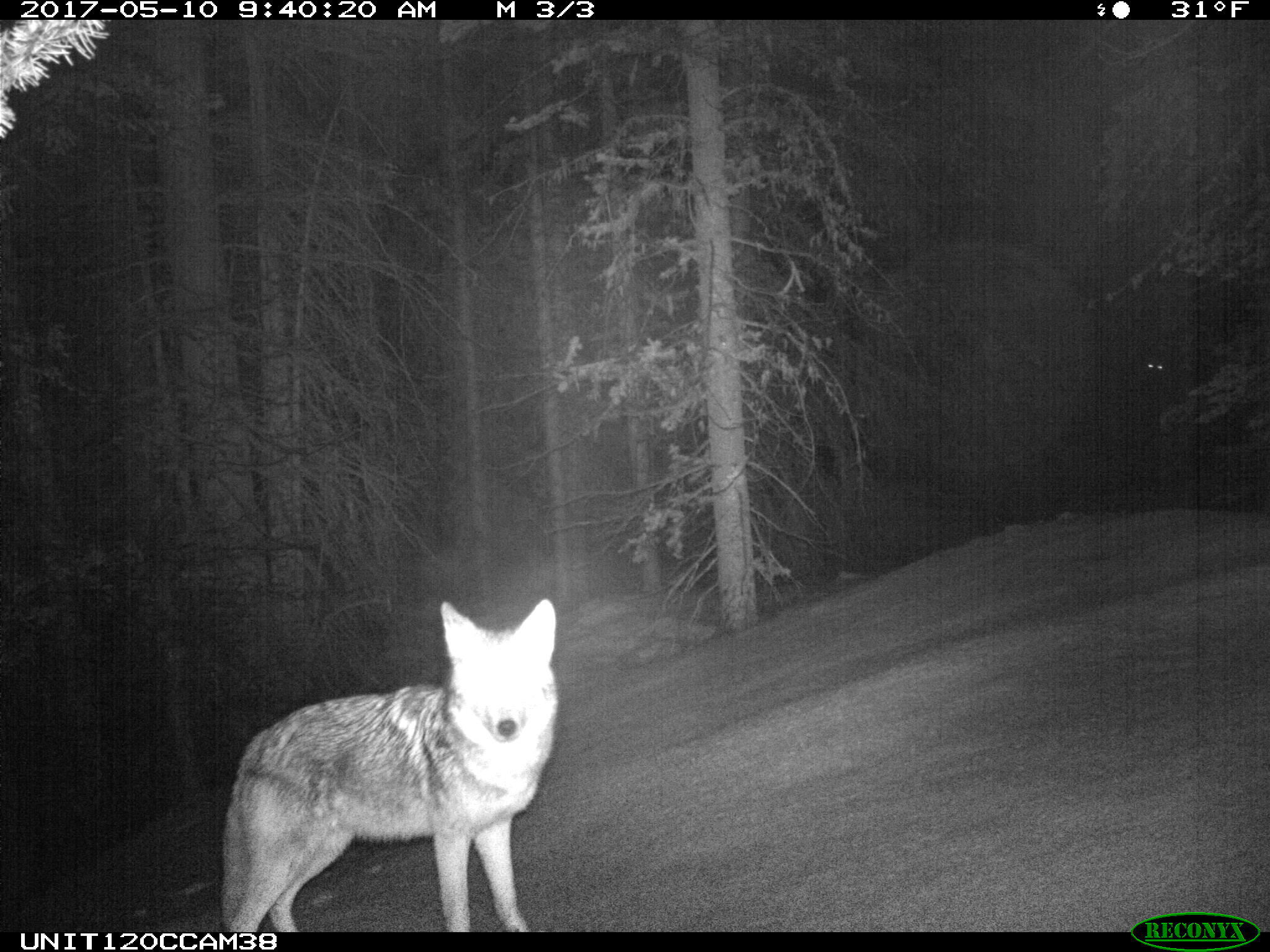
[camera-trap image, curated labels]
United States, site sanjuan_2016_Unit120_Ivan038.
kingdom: Animalia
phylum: Chordata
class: Mammalia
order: Carnivora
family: Canidae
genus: Canis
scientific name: Canis latrans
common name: coyote